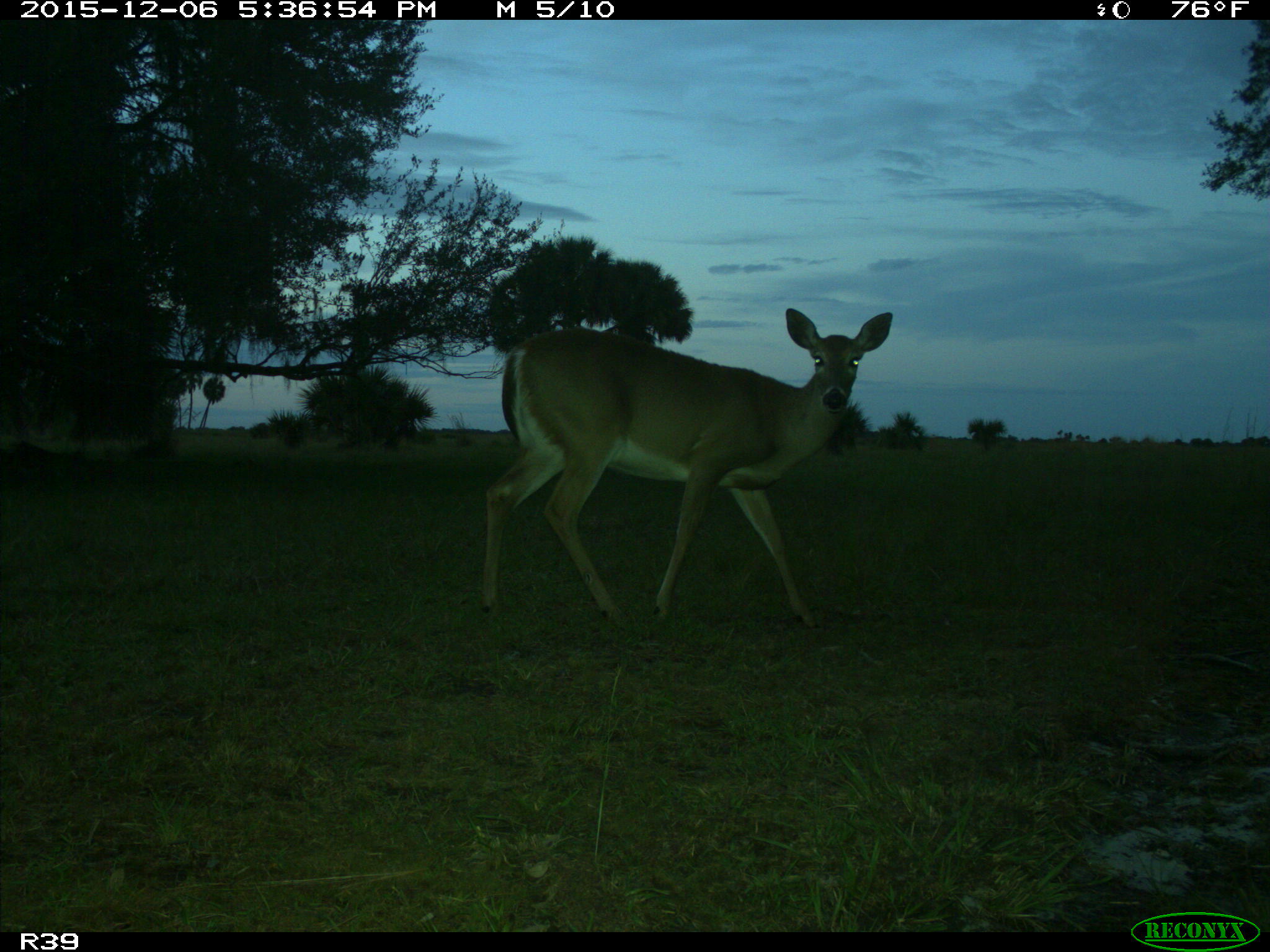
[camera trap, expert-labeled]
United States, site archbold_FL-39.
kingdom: Animalia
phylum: Chordata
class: Mammalia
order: Artiodactyla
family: Cervidae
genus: Odocoileus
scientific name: Odocoileus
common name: deer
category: unidentified deer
Unidentified deer (deer) (Odocoileus).